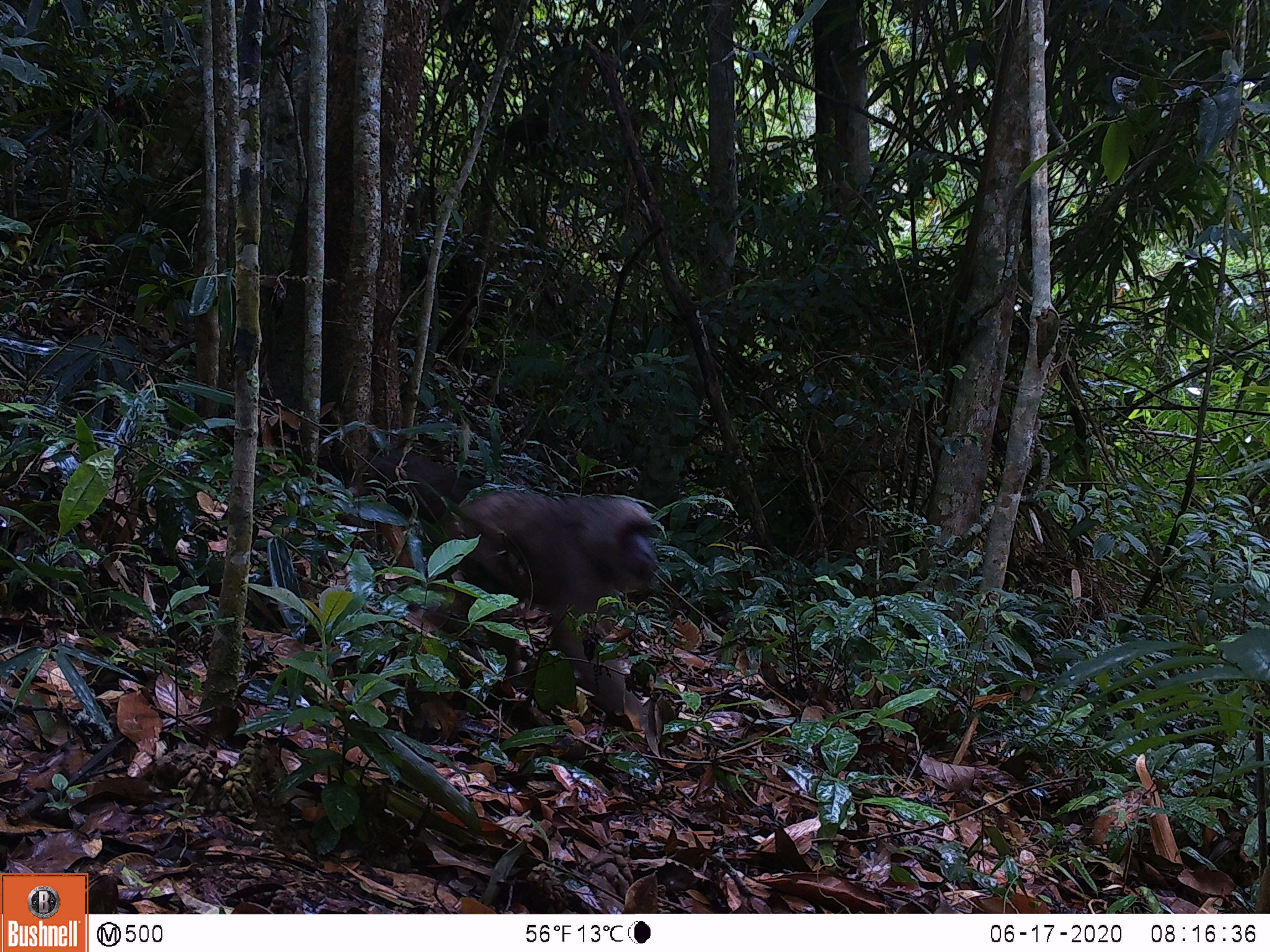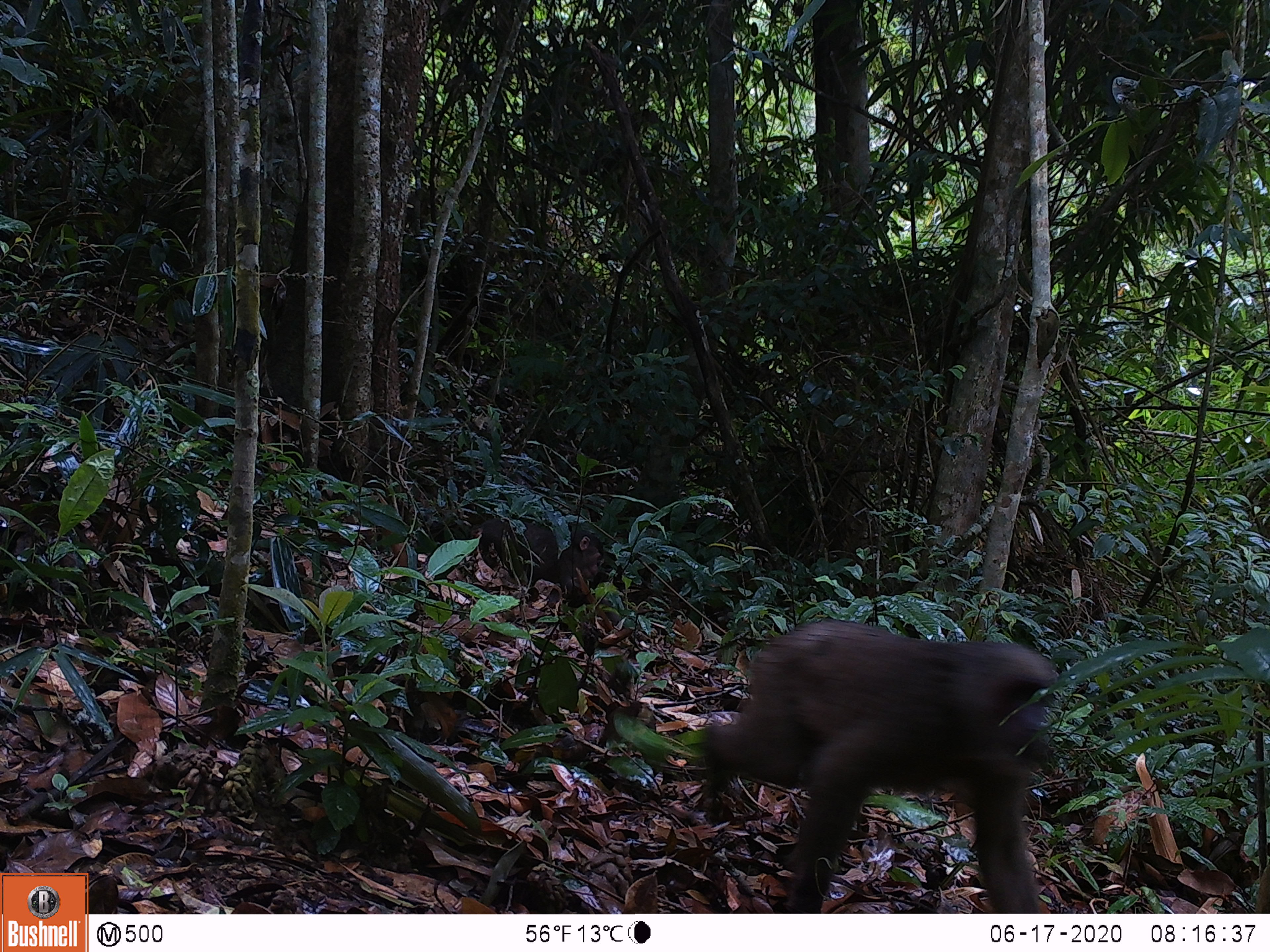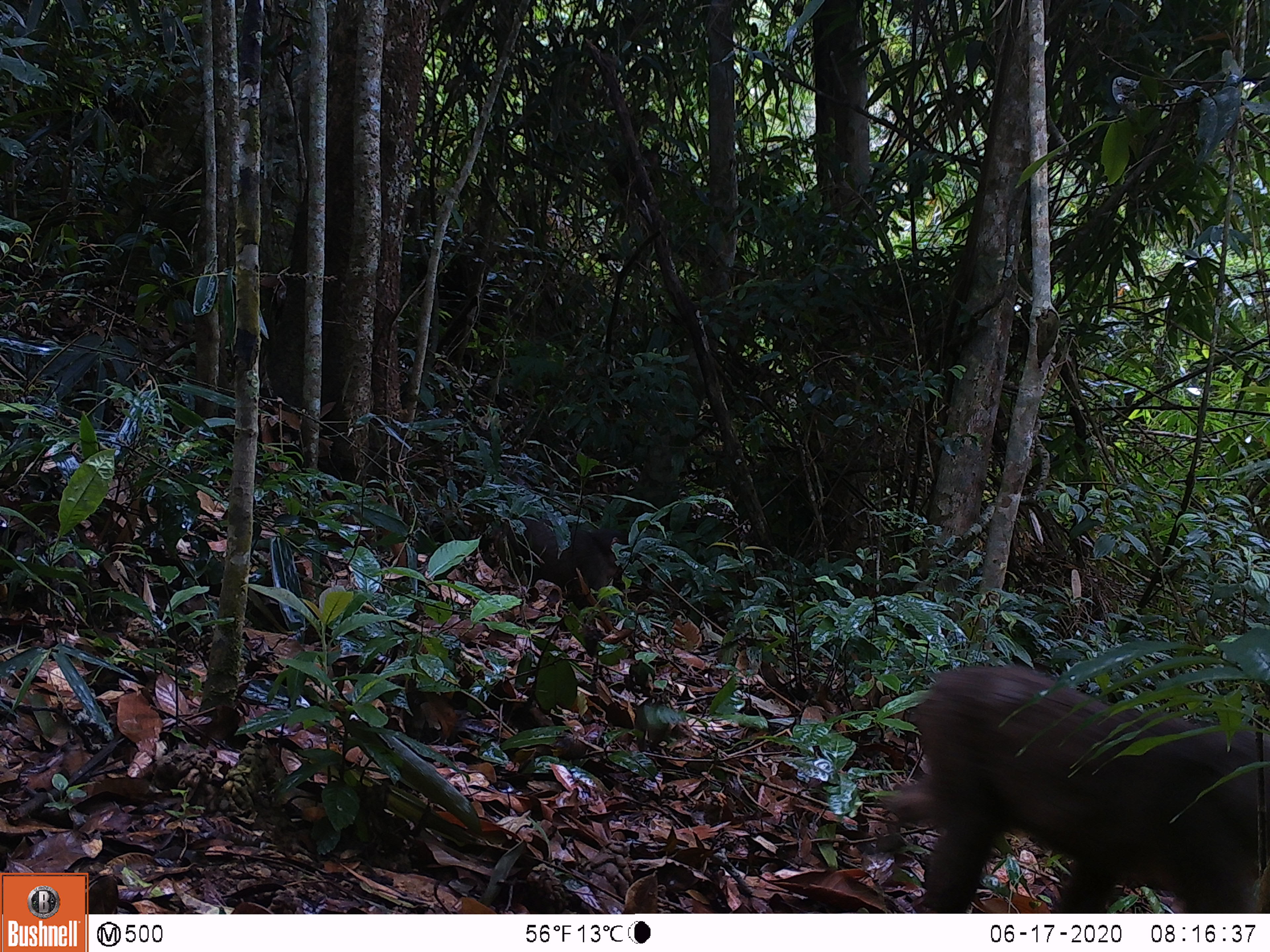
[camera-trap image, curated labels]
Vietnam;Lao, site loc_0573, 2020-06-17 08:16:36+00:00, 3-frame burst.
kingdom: Animalia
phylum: Chordata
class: Mammalia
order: Primates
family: Cercopithecidae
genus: Macaca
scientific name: Macaca arctoides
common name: stump-tailed macaque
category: stump tailed macaque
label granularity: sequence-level